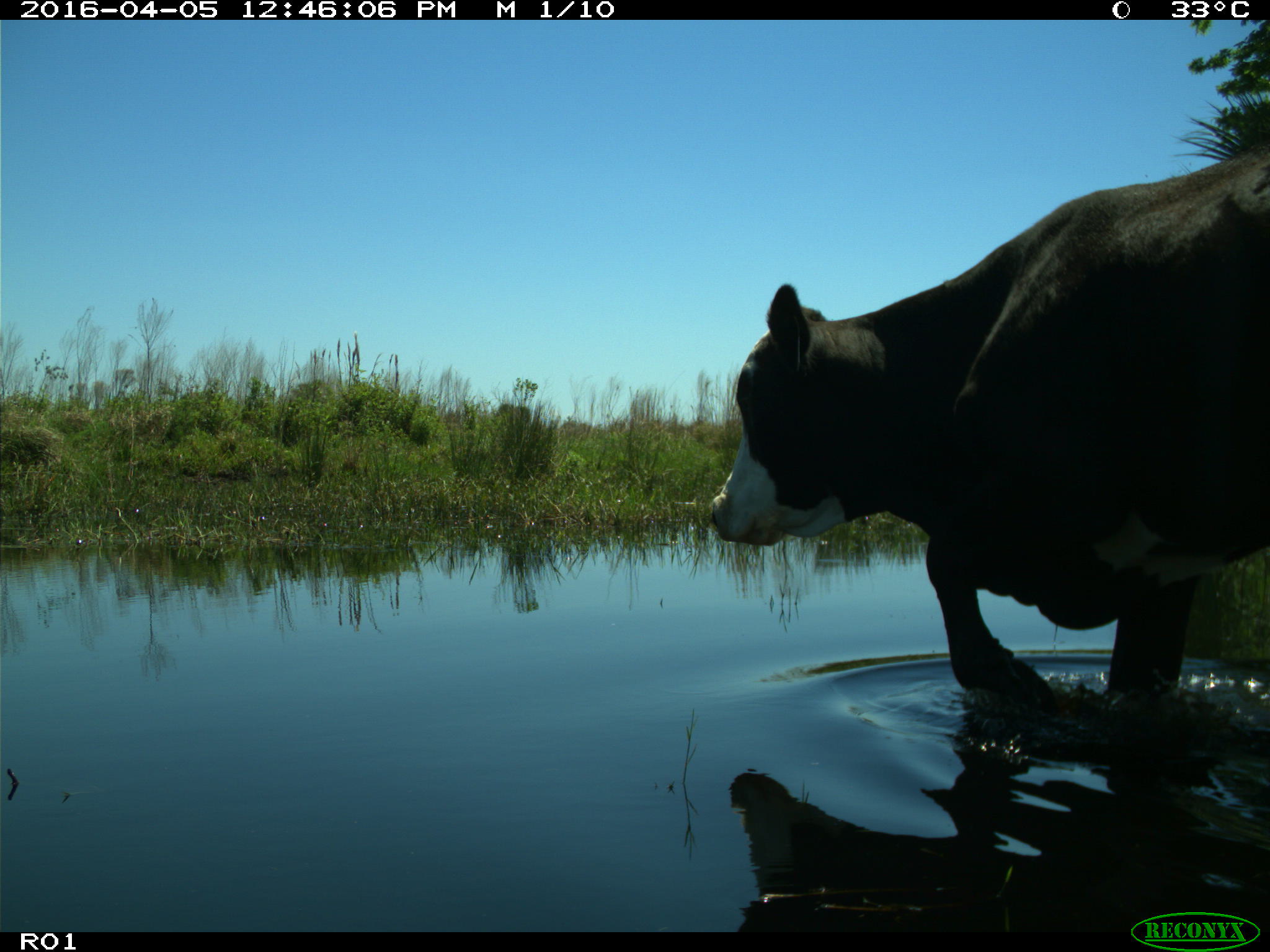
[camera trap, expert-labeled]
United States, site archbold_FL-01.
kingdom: Animalia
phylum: Chordata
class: Mammalia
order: Artiodactyla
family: Bovidae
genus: Bos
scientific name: Bos taurus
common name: domestic cow